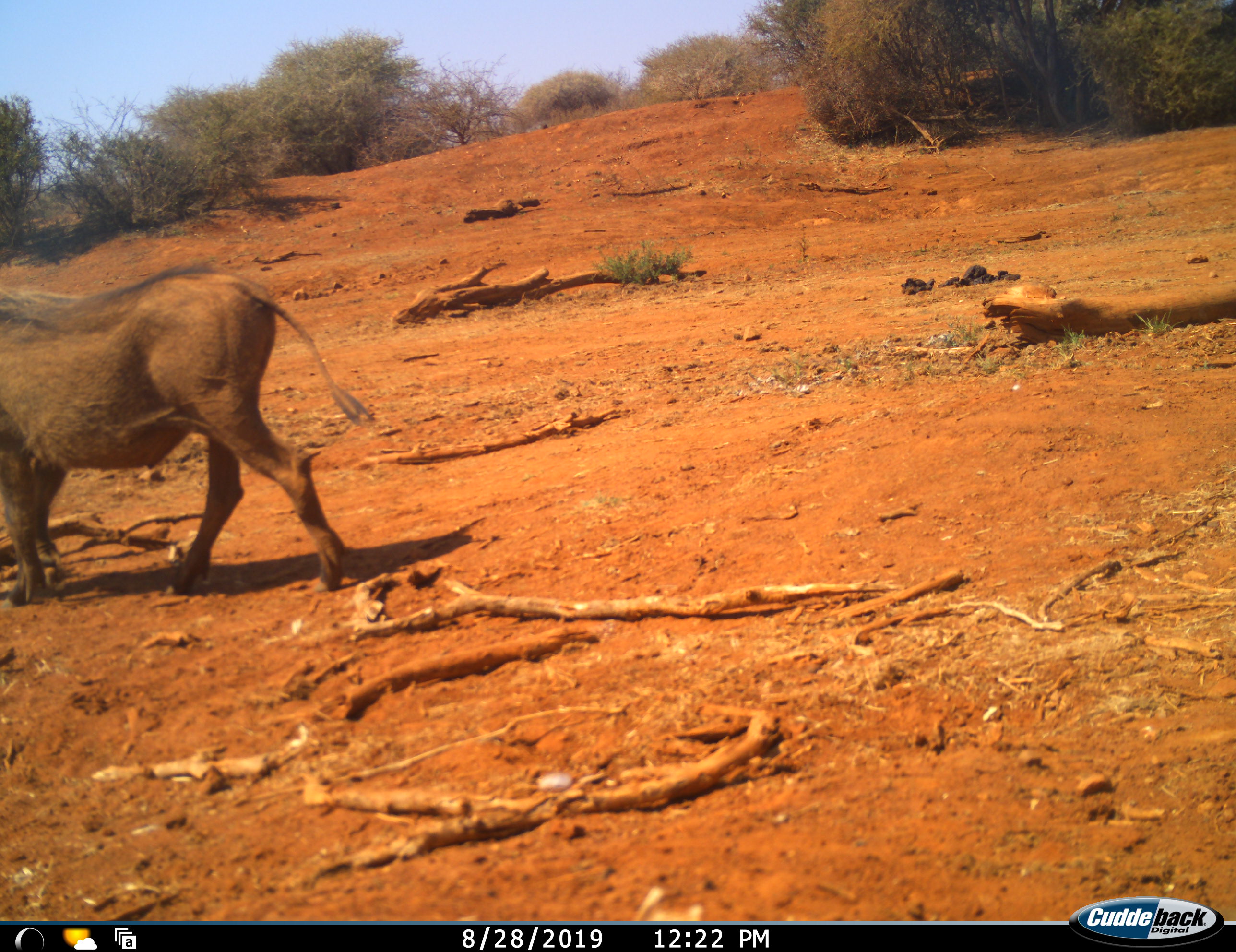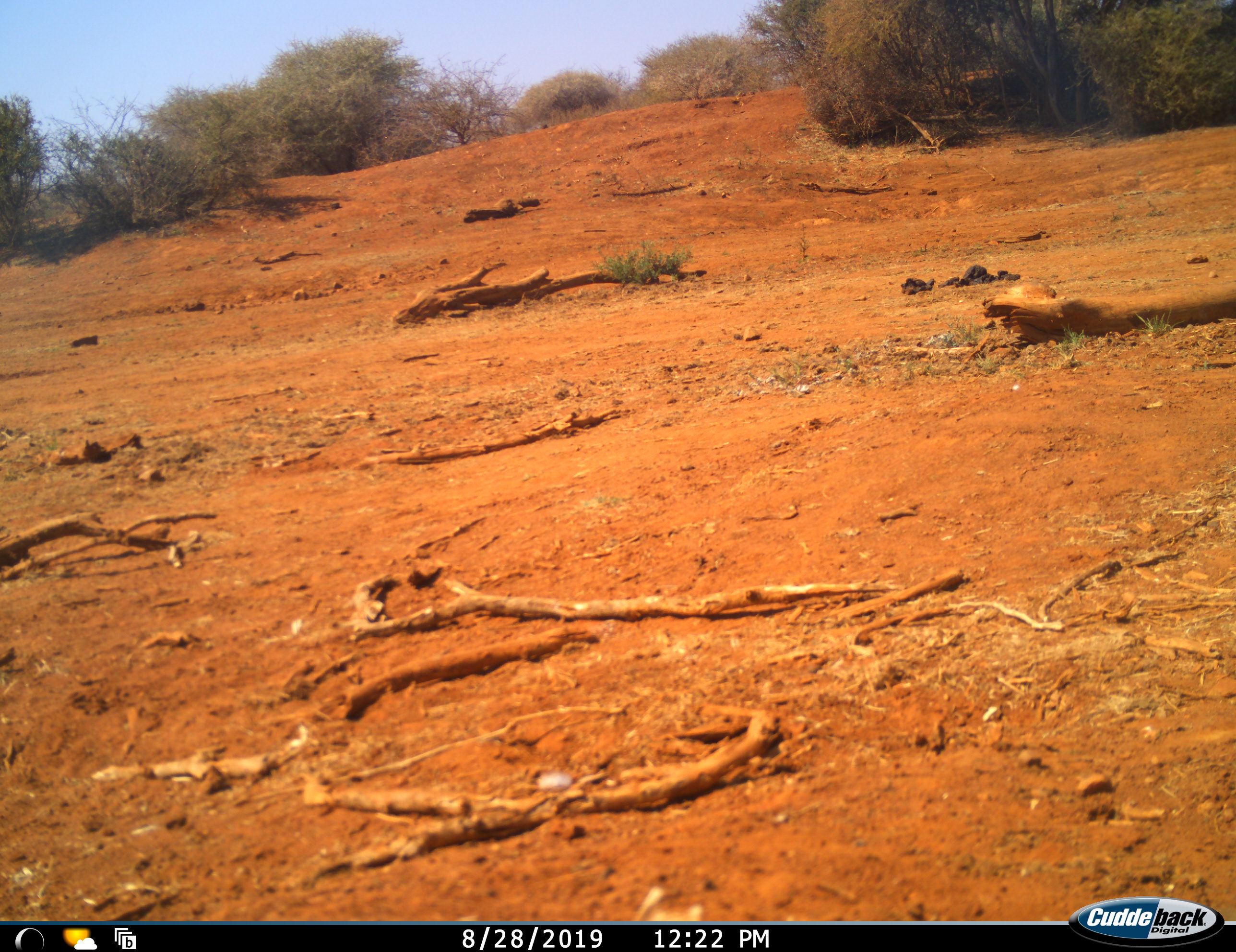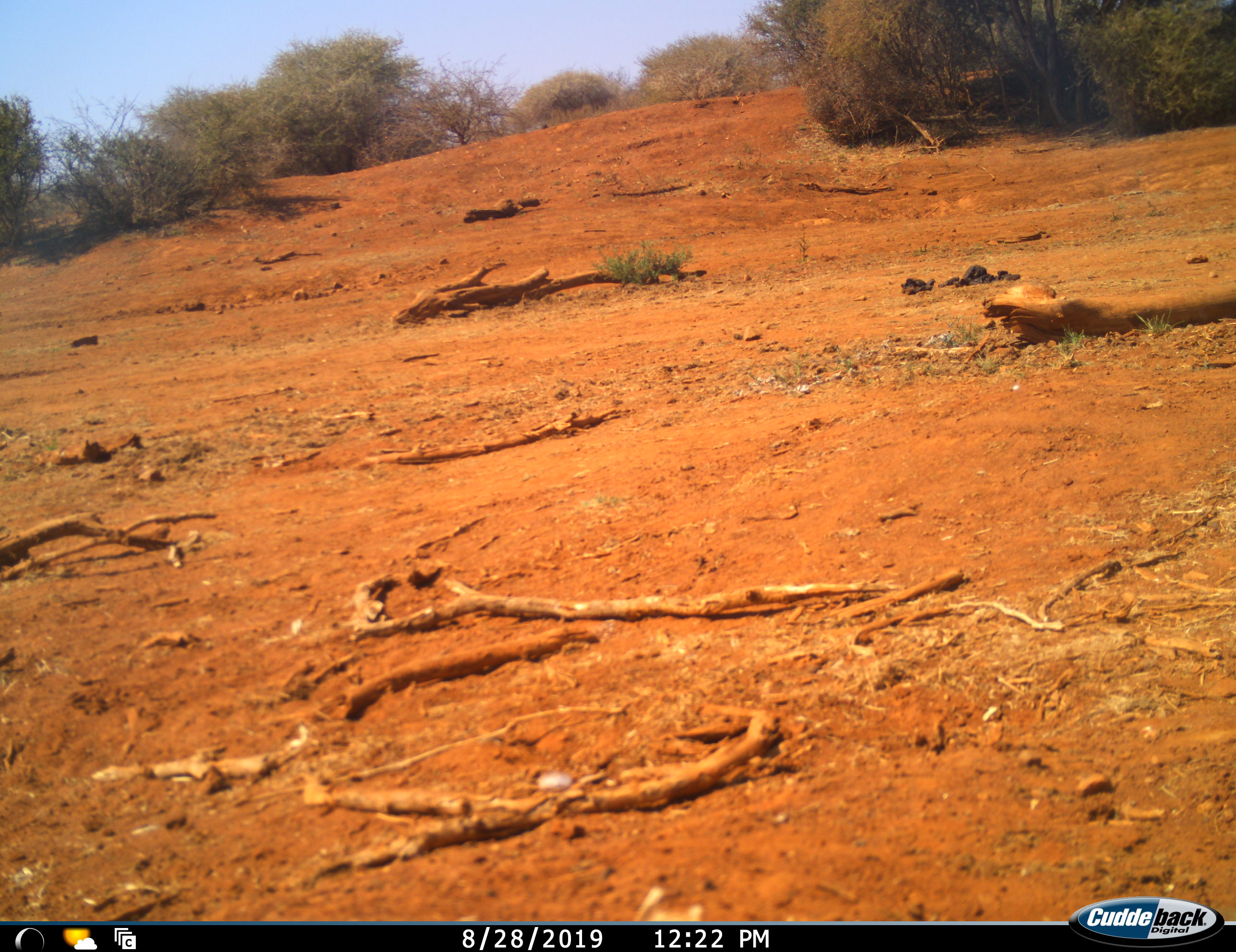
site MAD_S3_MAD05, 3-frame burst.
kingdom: Animalia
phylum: Chordata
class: Mammalia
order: Artiodactyla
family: Suidae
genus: Phacochoerus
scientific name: Phacochoerus africanus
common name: warthog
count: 1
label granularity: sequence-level